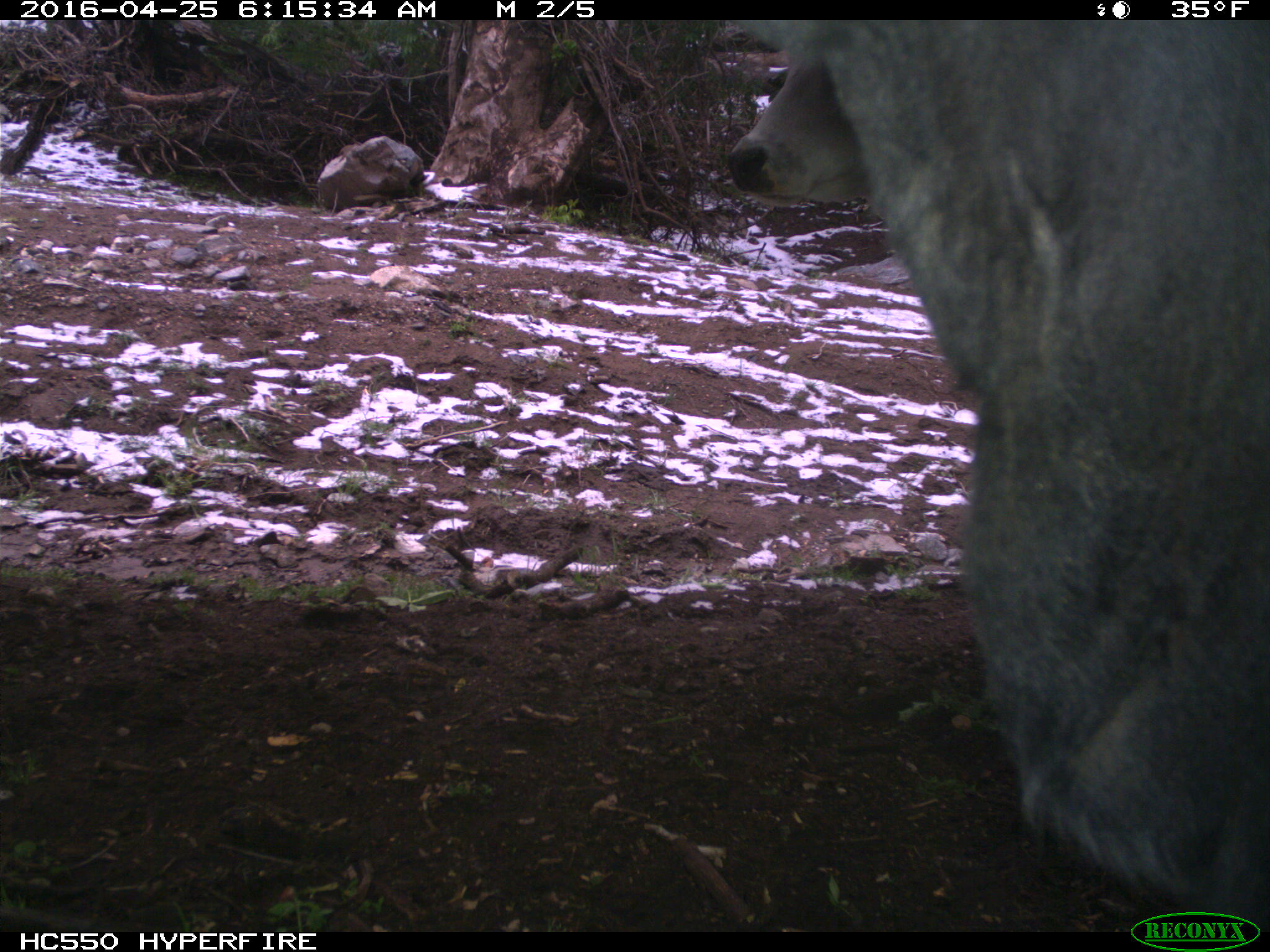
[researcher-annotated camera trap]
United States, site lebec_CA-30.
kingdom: Animalia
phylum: Chordata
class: Mammalia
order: Artiodactyla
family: Bovidae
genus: Bos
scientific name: Bos taurus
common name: domestic cow